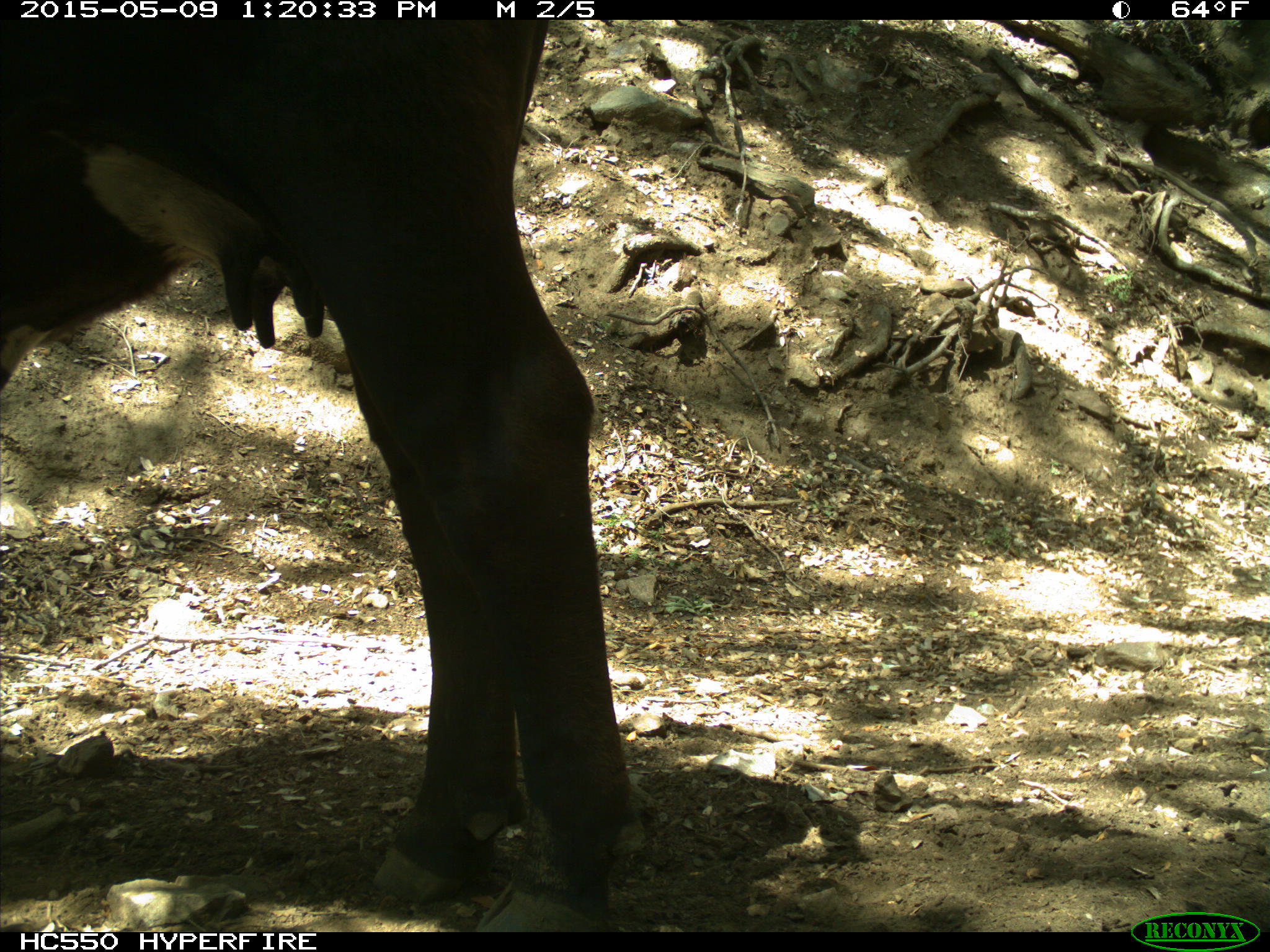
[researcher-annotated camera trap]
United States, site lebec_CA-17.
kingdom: Animalia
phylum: Chordata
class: Mammalia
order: Artiodactyla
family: Bovidae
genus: Bos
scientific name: Bos taurus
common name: domestic cow